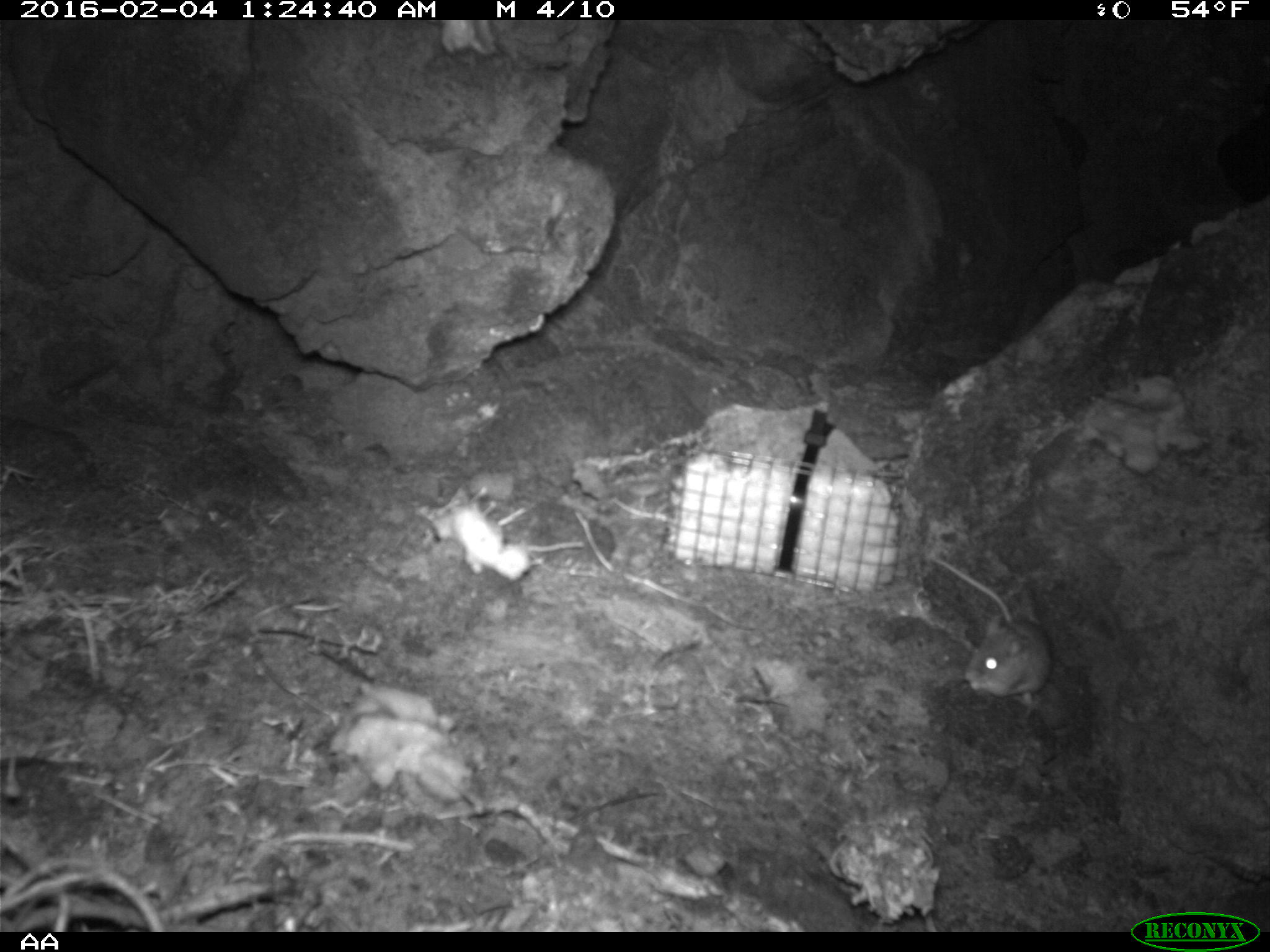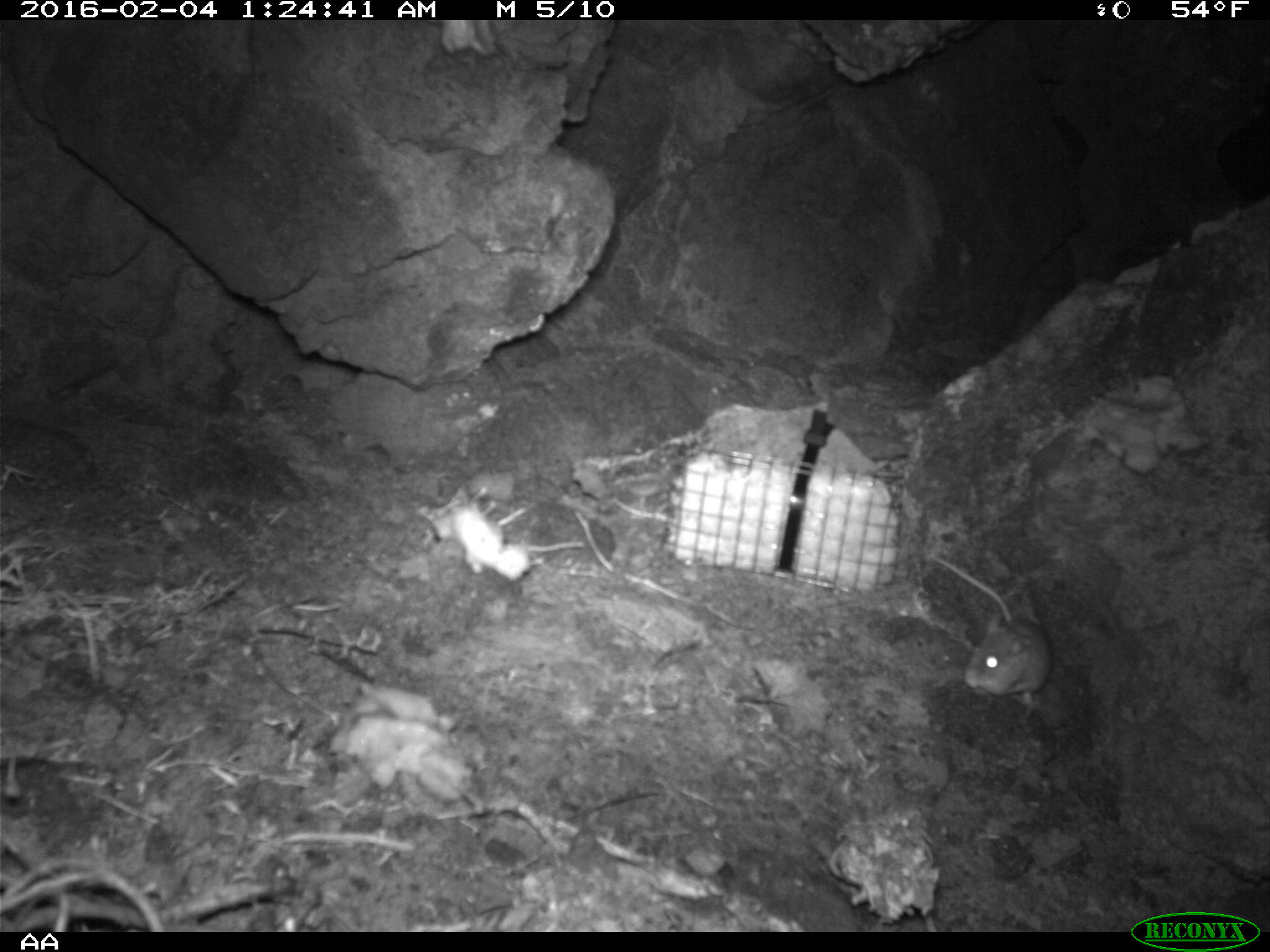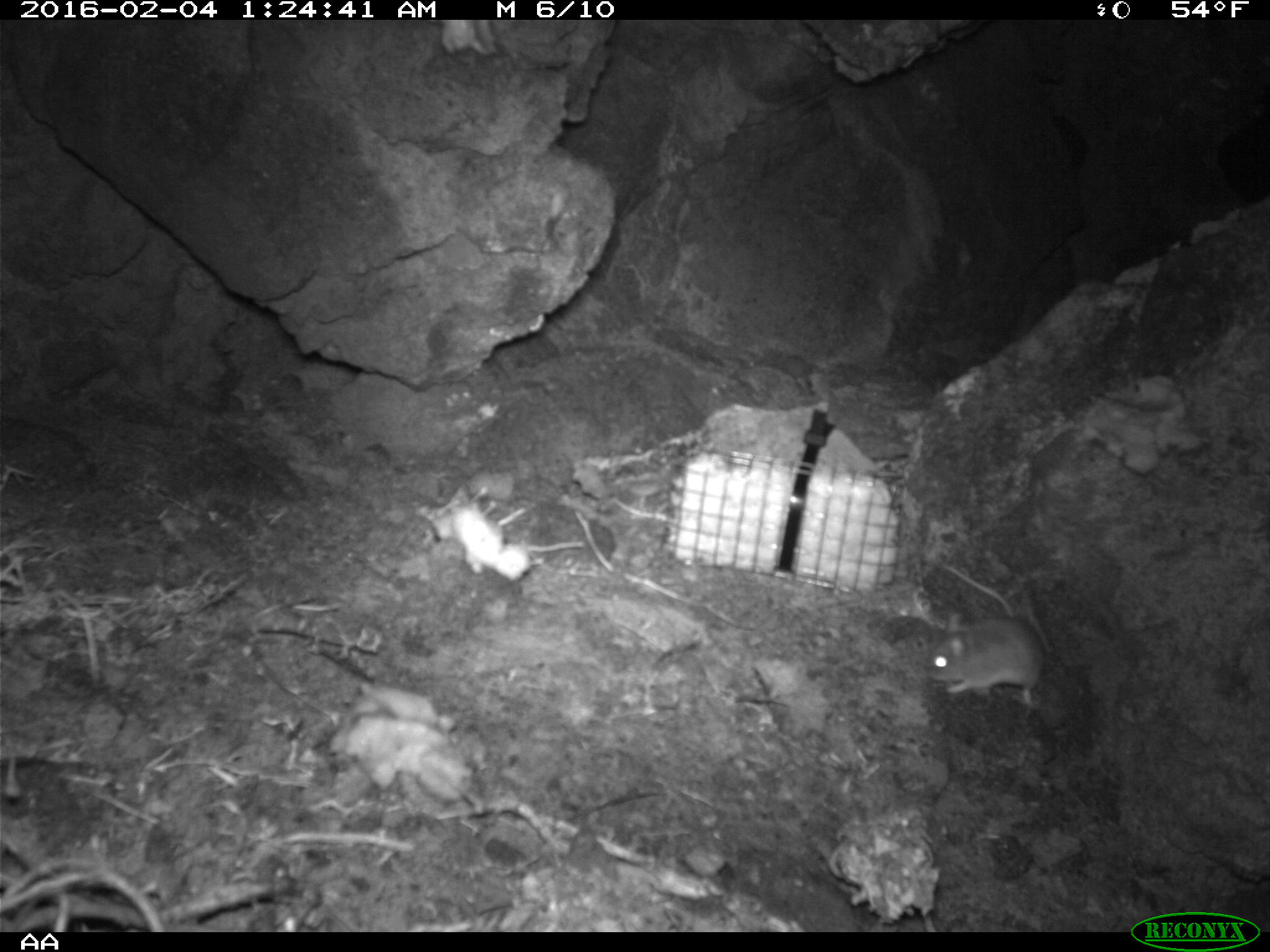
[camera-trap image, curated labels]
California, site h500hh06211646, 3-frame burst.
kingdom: Animalia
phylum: Chordata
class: Mammalia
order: Rodentia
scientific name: Rodentia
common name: rodent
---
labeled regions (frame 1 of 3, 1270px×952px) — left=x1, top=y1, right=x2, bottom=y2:
rodent: left=924, top=550, right=1052, bottom=707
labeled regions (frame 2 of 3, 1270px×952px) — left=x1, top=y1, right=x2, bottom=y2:
rodent: left=930, top=555, right=1052, bottom=707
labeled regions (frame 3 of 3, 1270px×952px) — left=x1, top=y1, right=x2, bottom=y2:
rodent: left=928, top=563, right=1045, bottom=706